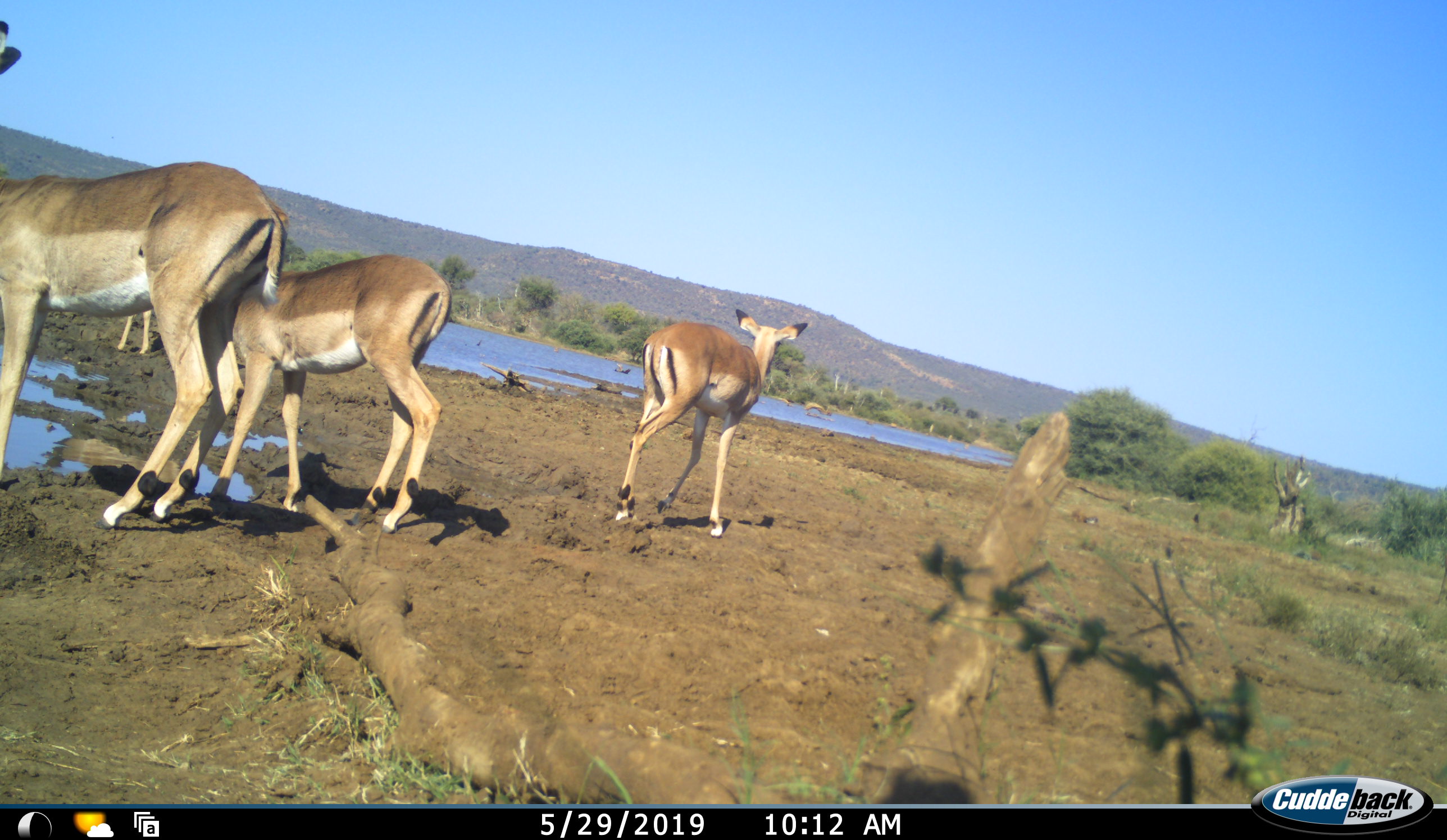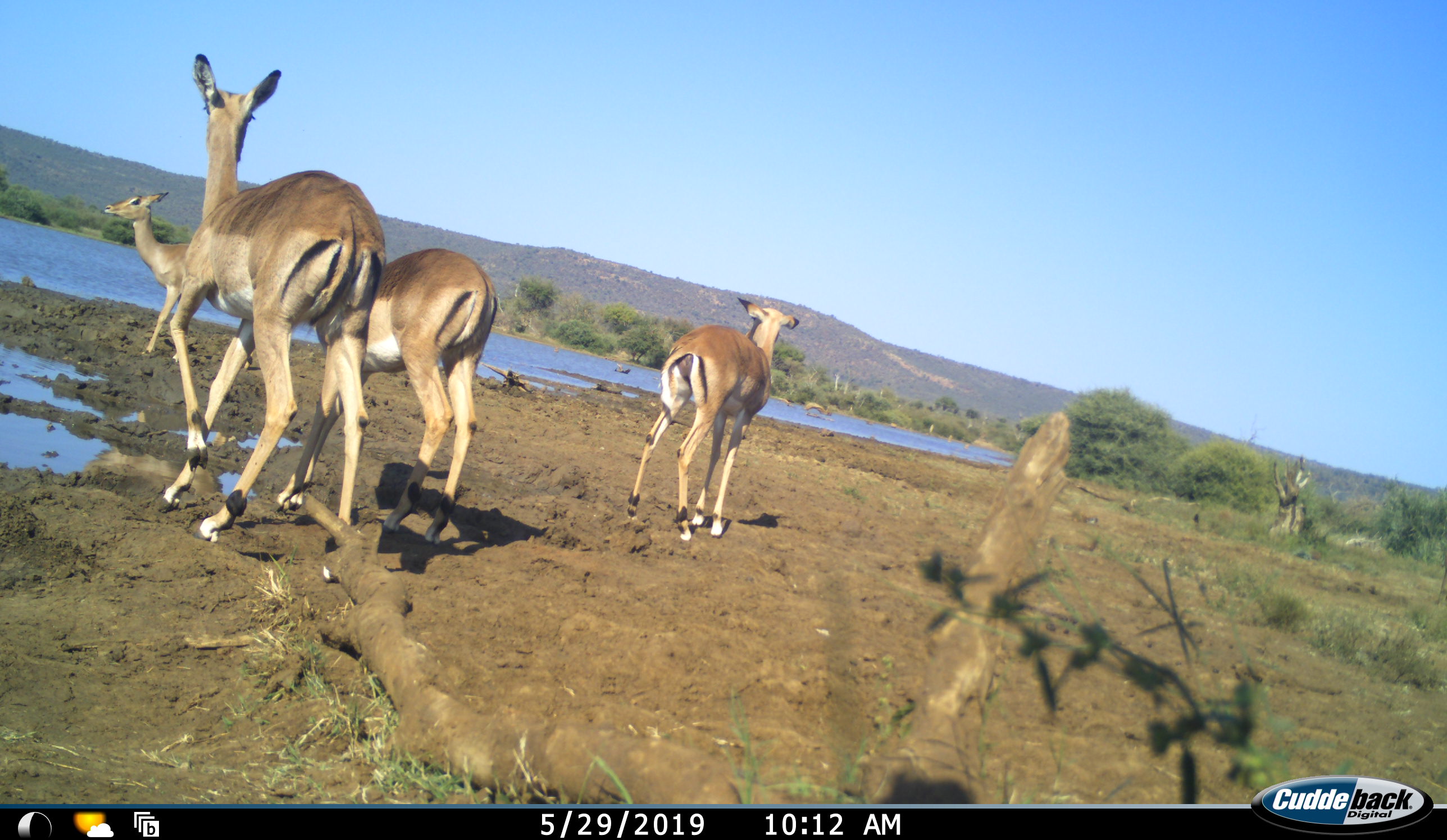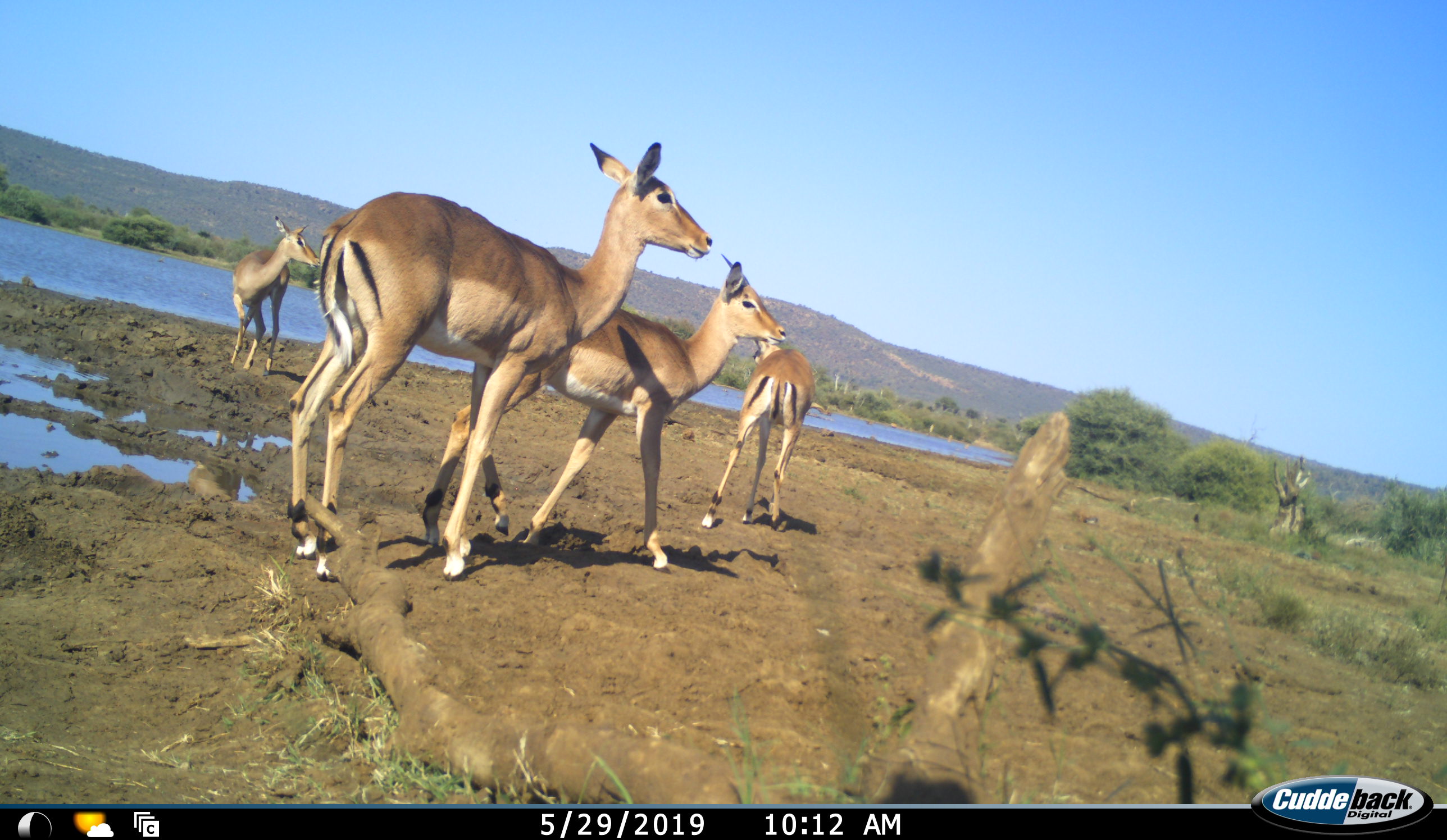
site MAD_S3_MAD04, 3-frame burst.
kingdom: Animalia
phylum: Chordata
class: Mammalia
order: Artiodactyla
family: Bovidae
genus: Aepyceros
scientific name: Aepyceros melampus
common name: impala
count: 4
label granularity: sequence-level